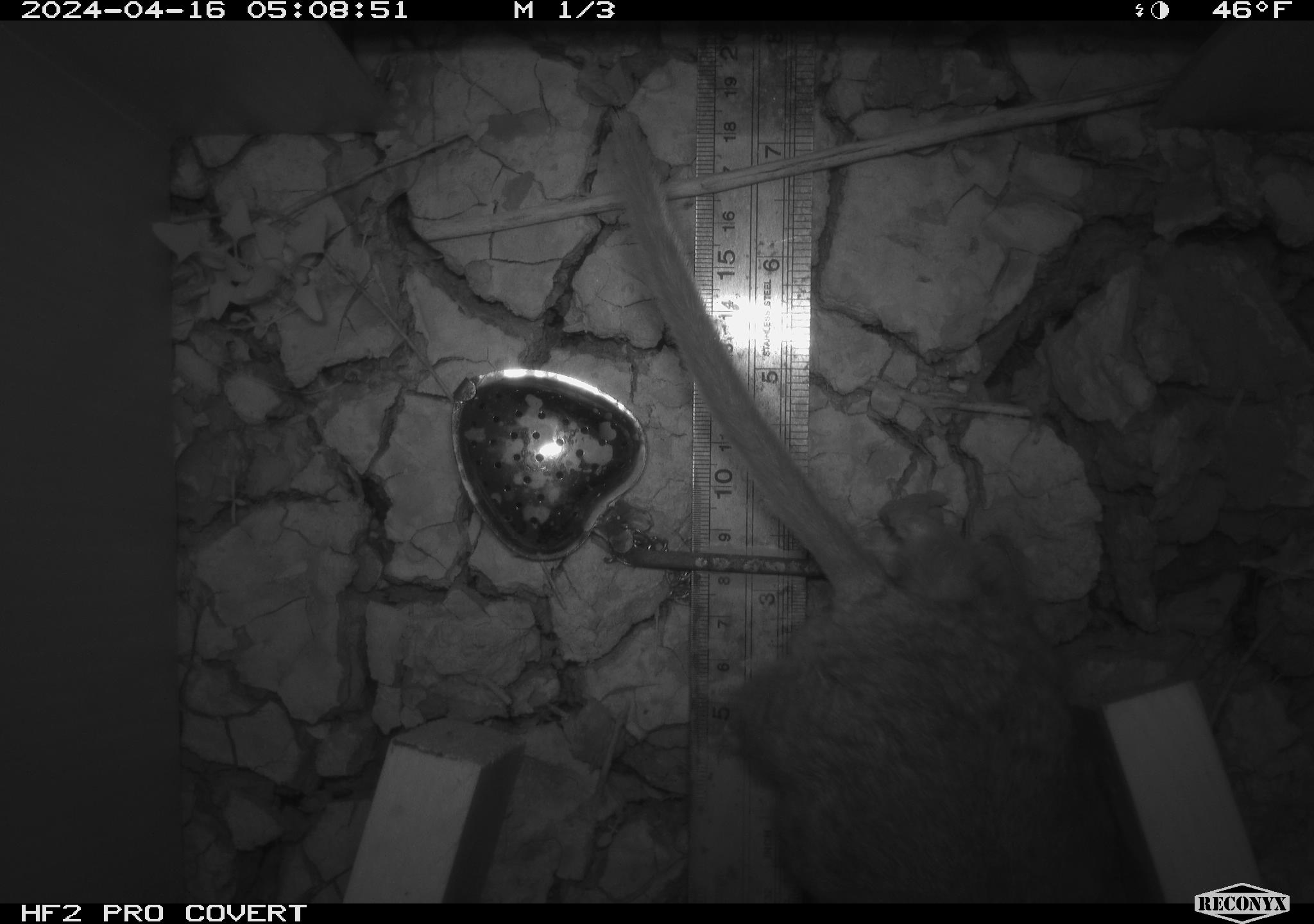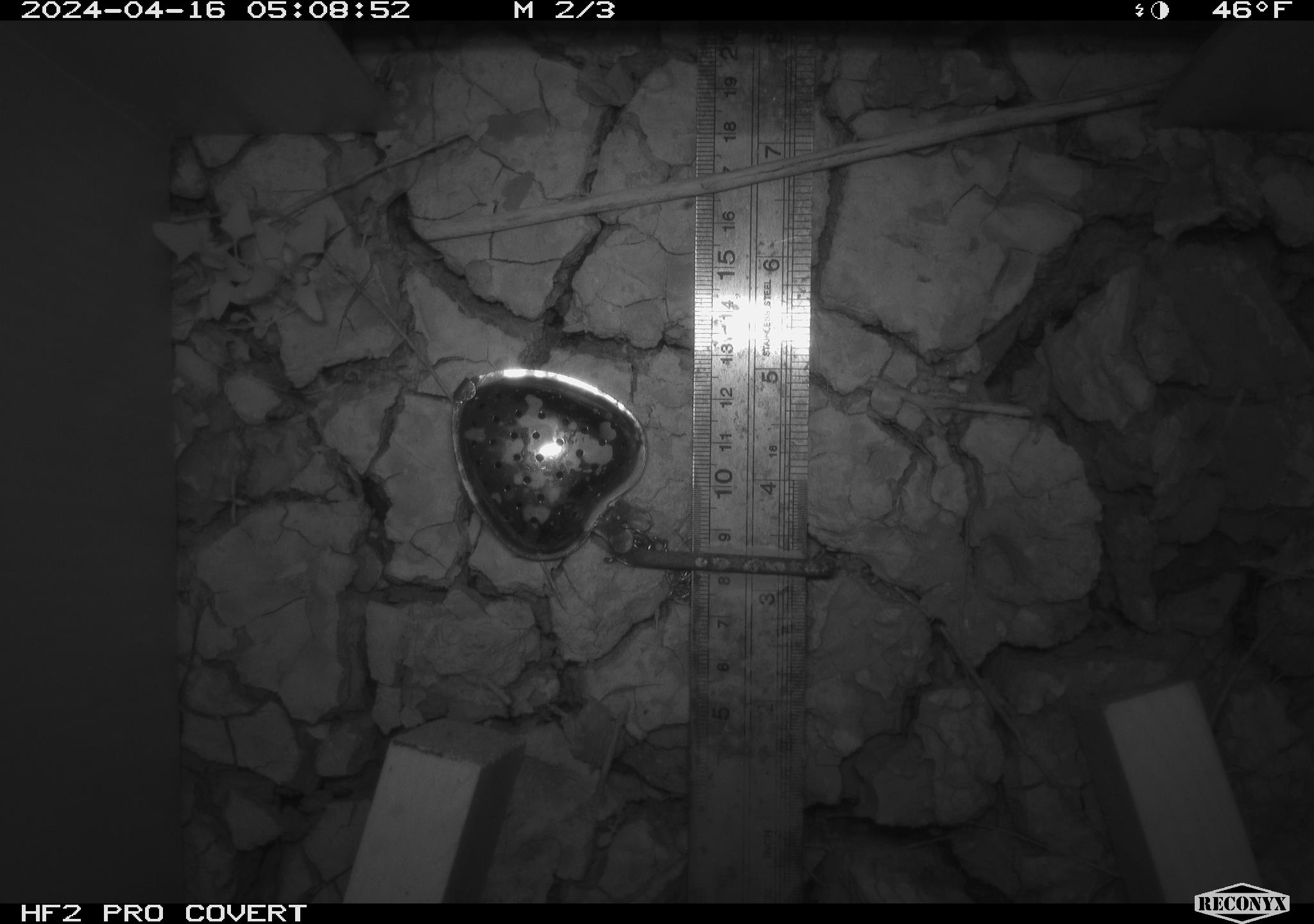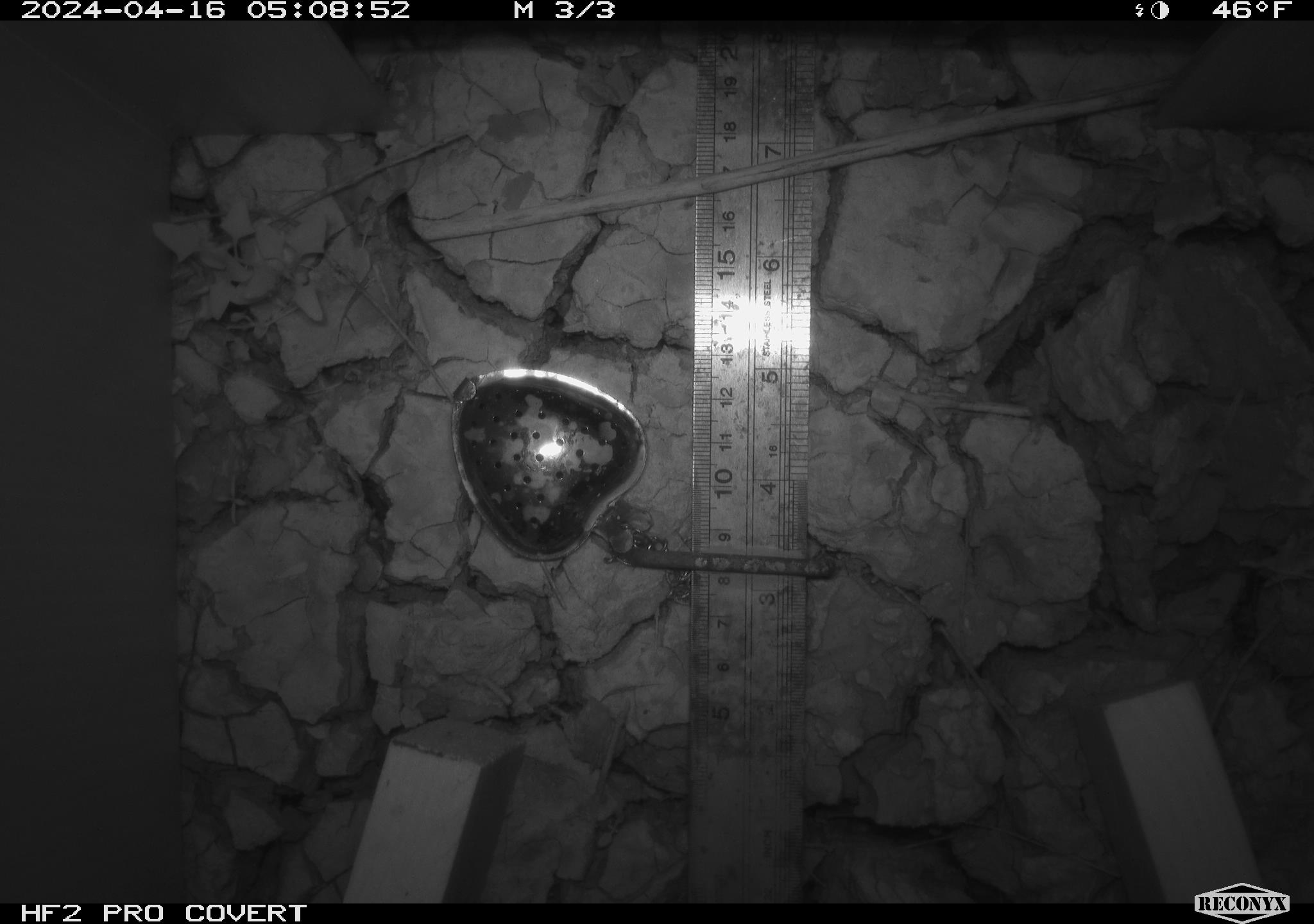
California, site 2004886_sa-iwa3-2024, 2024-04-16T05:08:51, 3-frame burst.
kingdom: Animalia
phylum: Chordata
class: Mammalia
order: Rodentia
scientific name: Rodentia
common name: woodrat or rat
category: woodrat or rat species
Woodrat or rat species (woodrat or rat) (Rodentia).